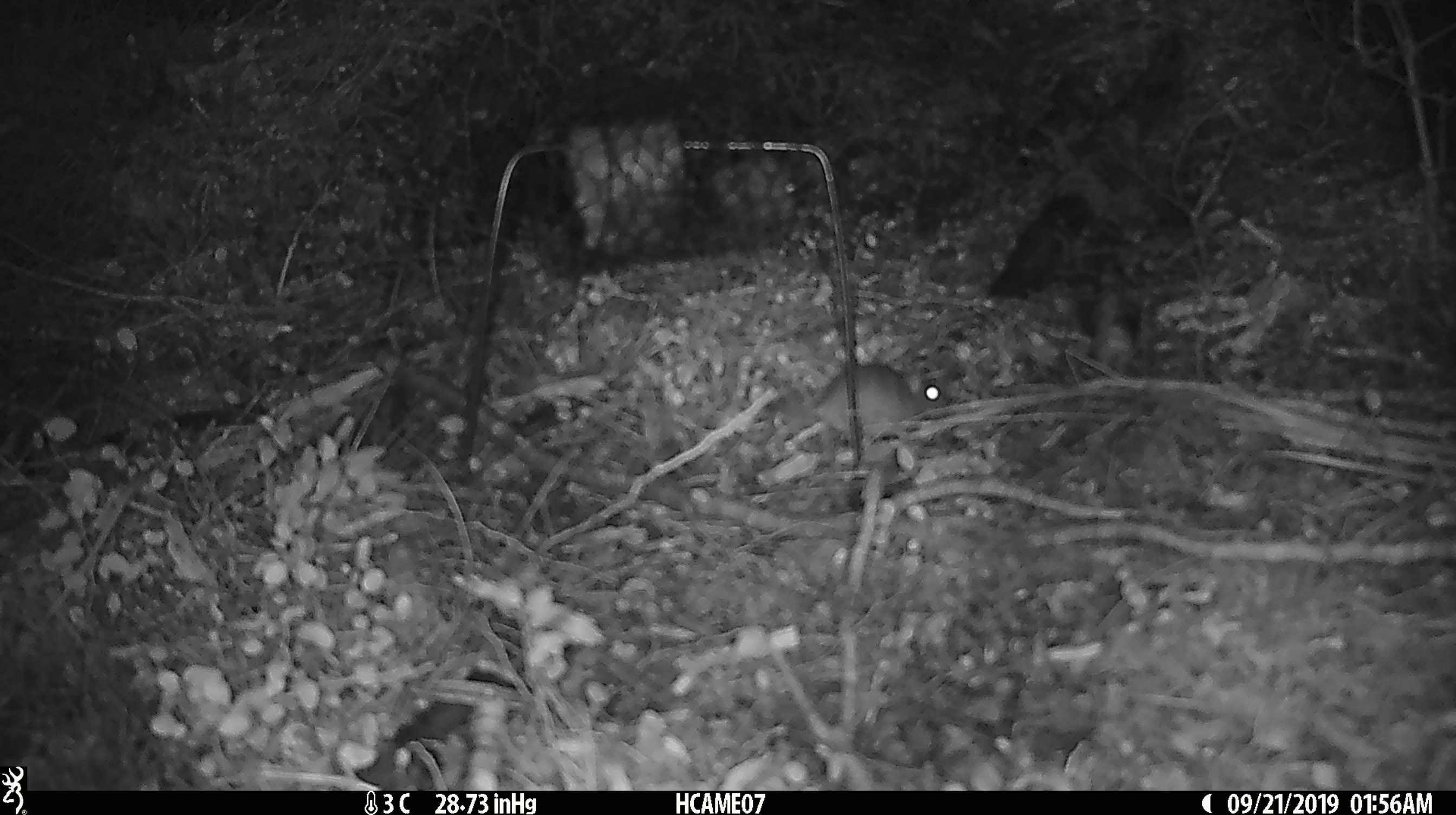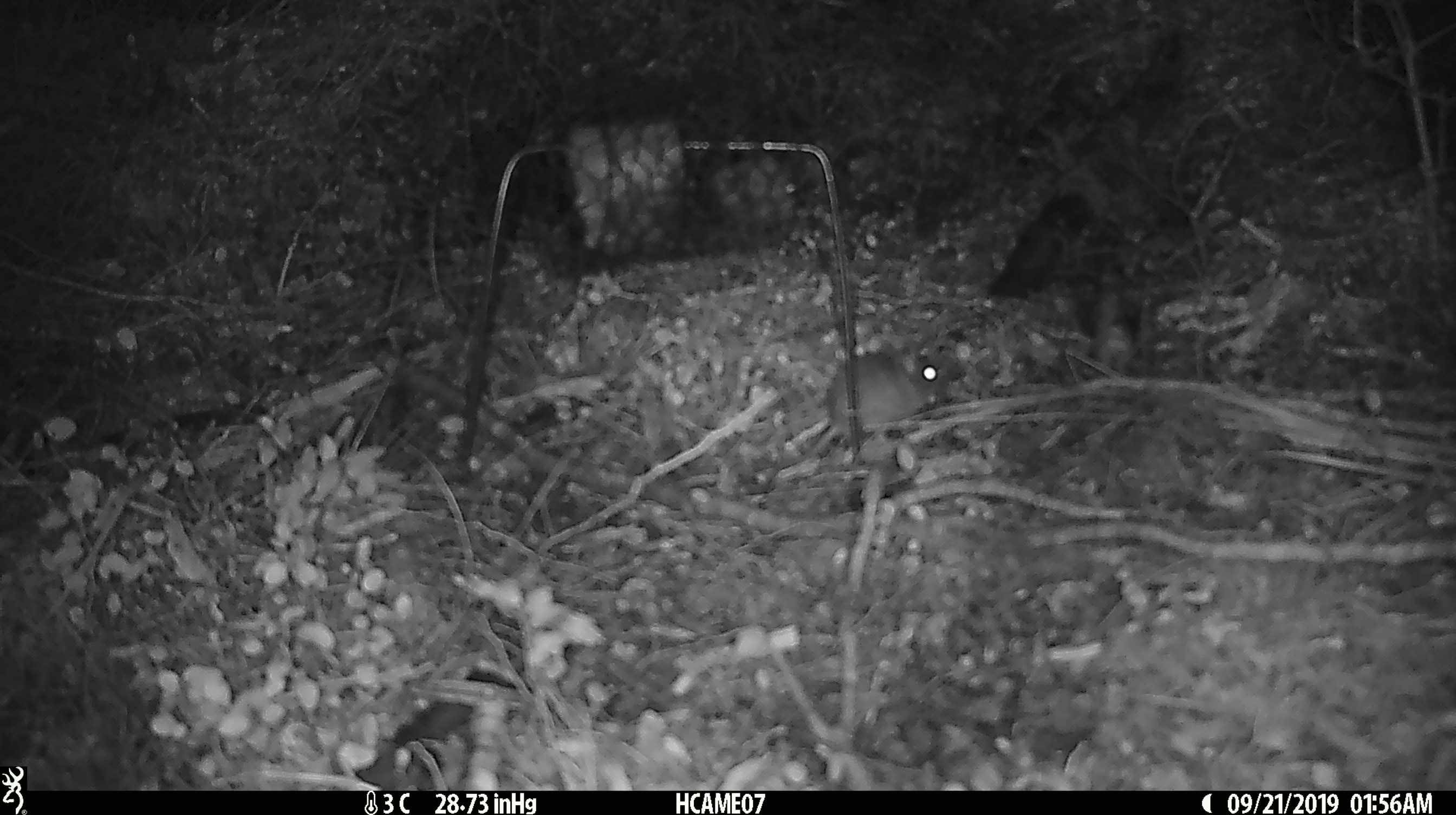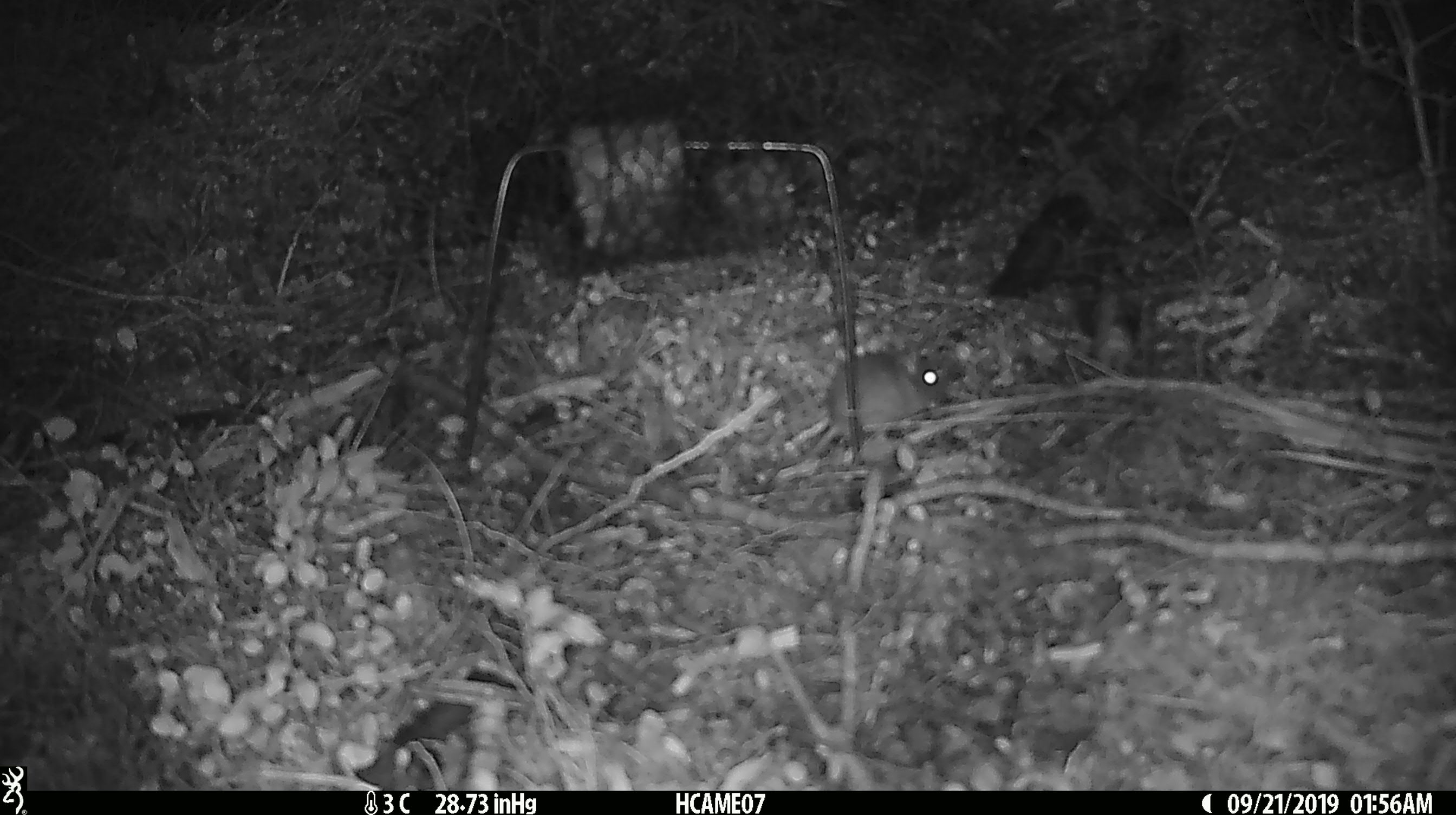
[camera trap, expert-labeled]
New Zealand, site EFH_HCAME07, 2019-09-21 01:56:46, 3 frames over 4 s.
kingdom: Animalia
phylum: Chordata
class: Mammalia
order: Rodentia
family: Muridae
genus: Mus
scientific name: Mus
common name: mouse